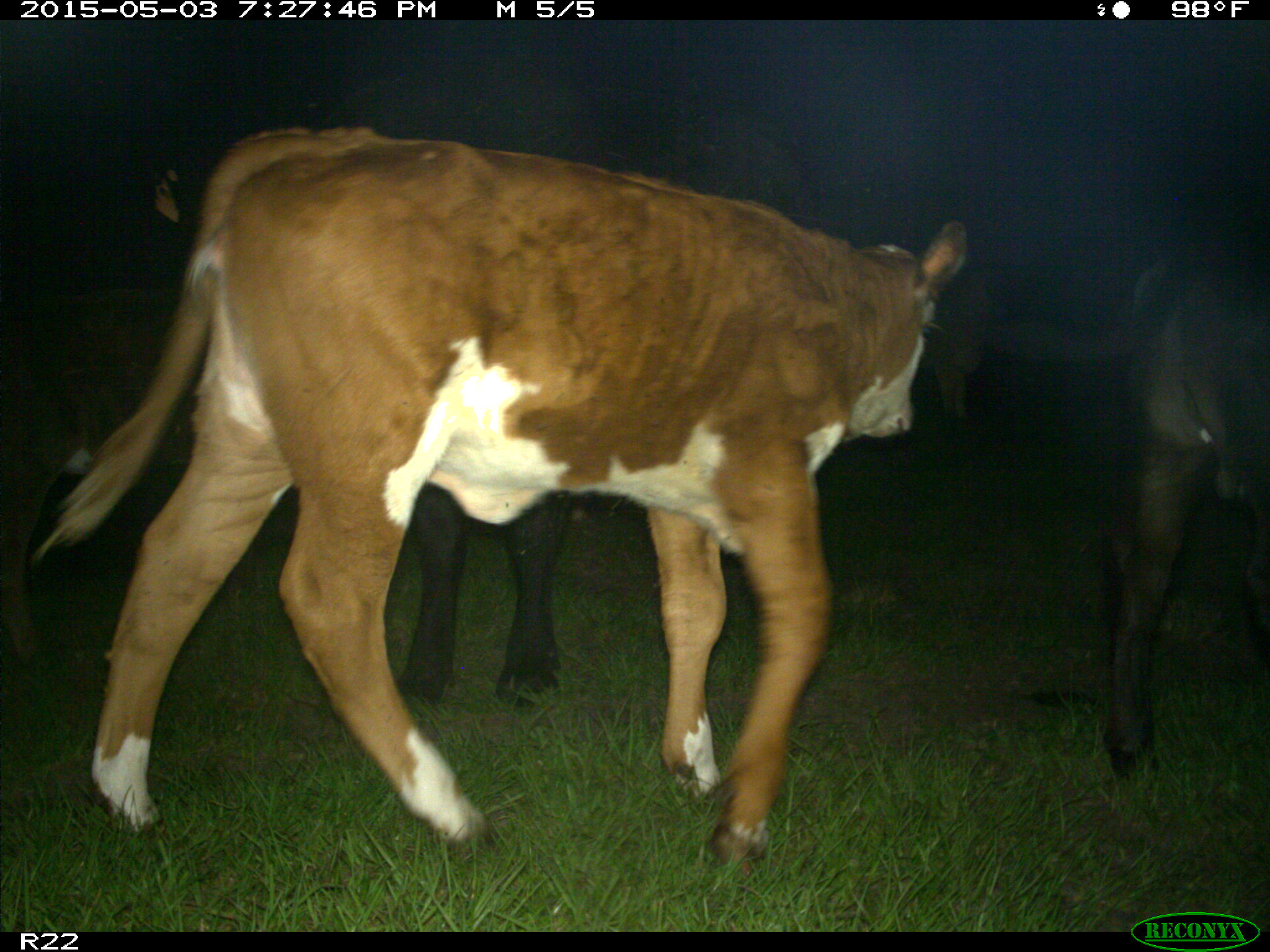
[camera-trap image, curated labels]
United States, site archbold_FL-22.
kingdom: Animalia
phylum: Chordata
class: Mammalia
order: Artiodactyla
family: Bovidae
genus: Bos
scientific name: Bos taurus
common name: domestic cow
Bos taurus (domestic cow).